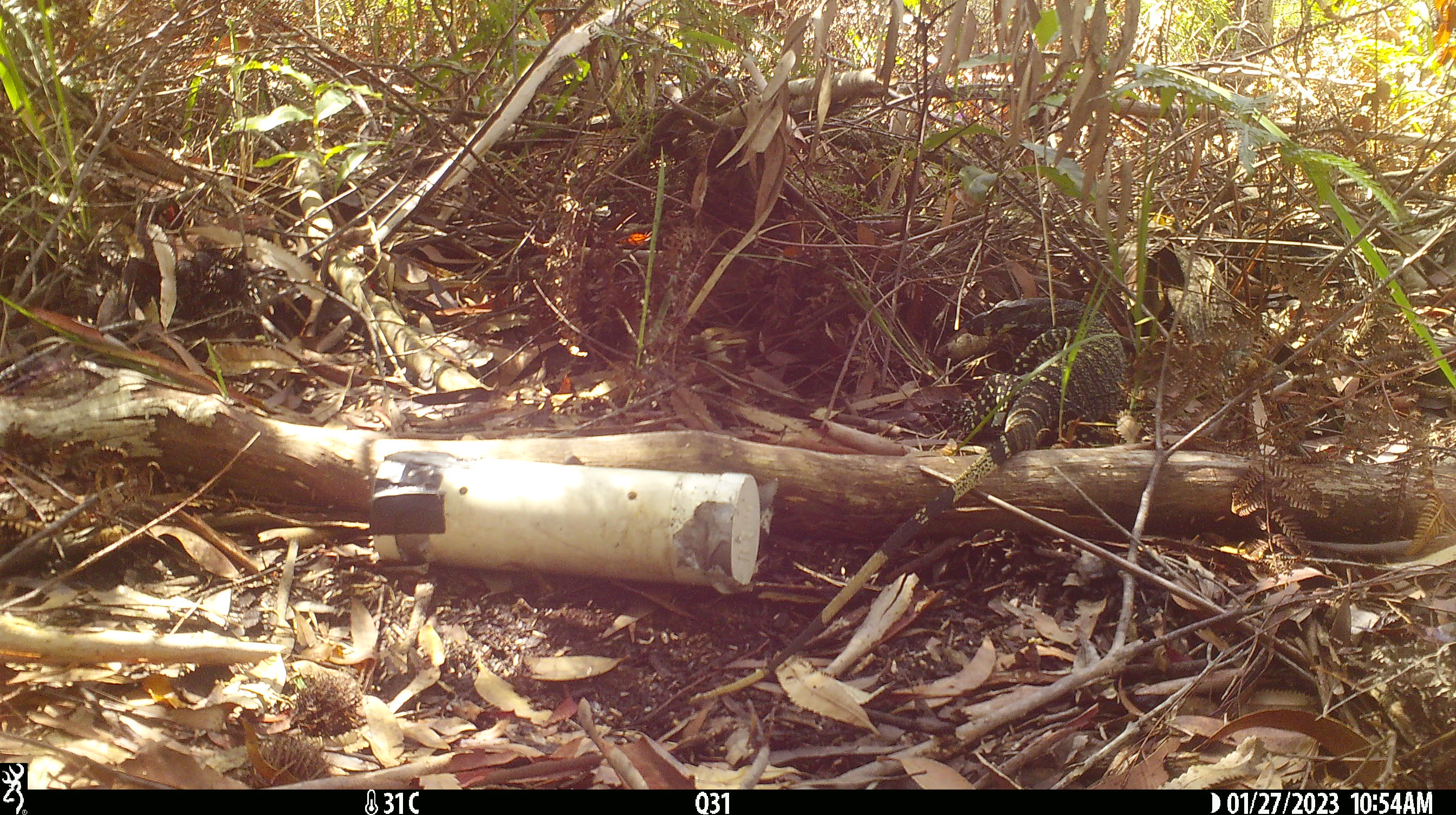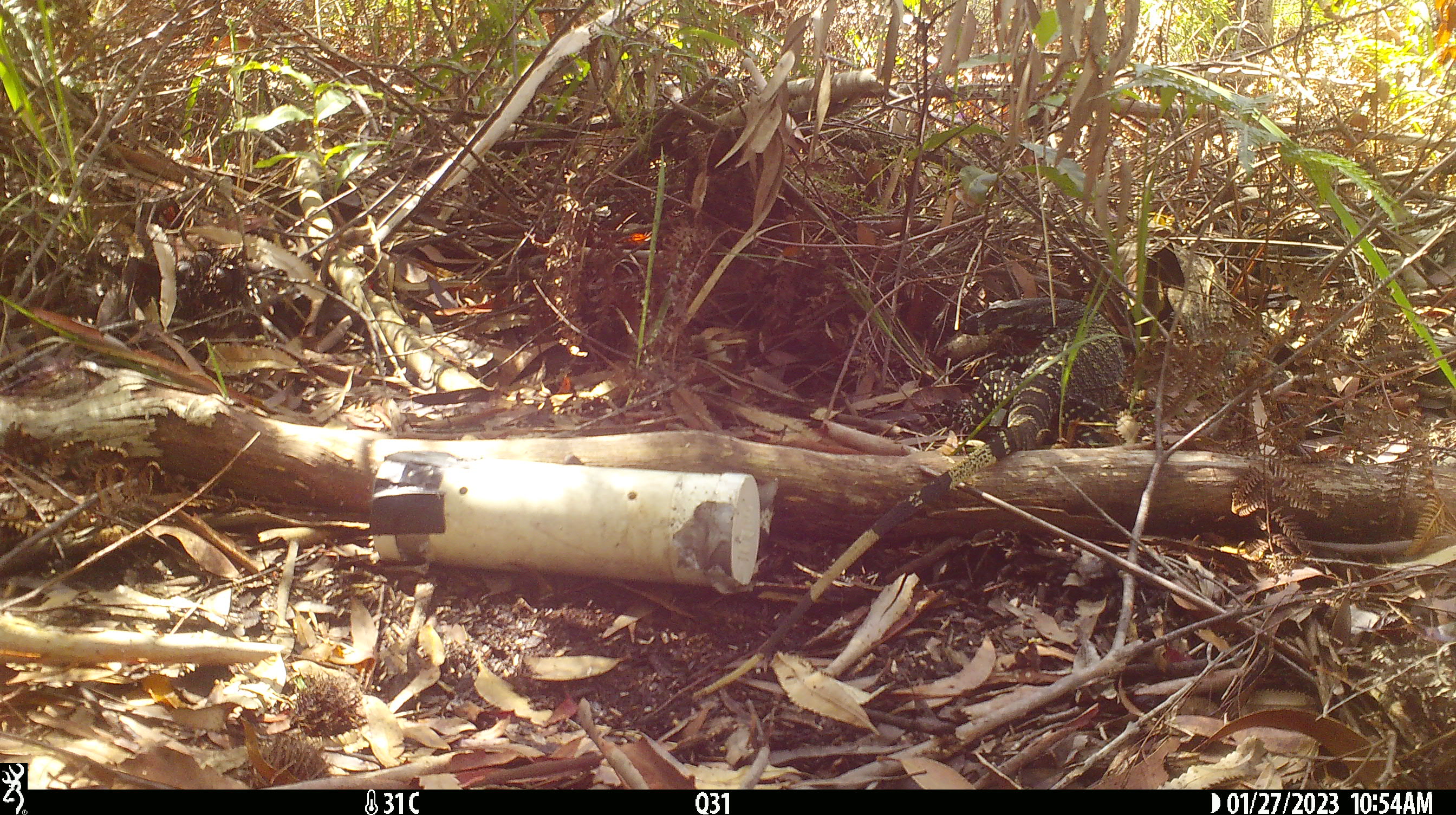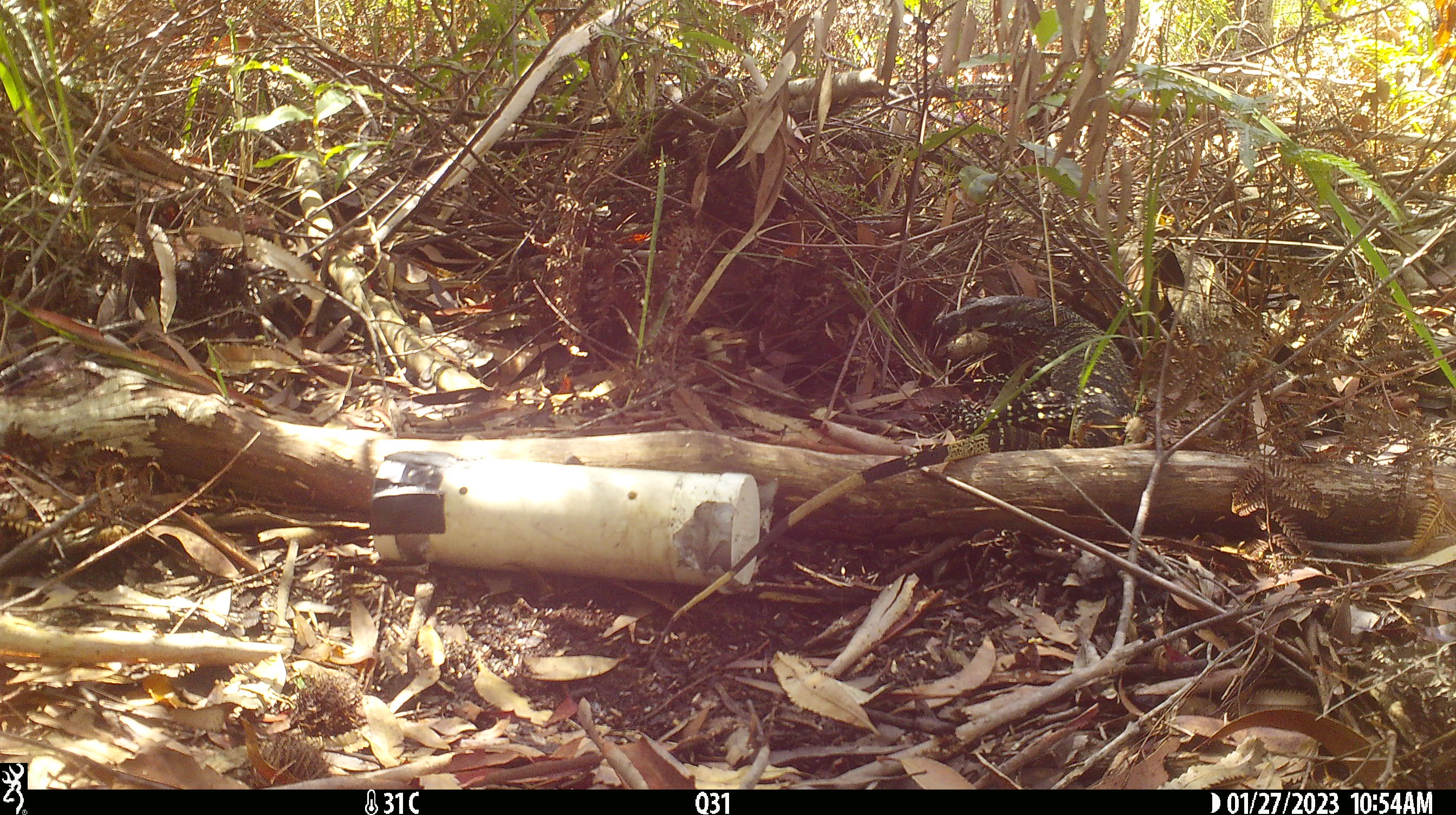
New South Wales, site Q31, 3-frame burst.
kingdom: Animalia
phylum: Chordata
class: Reptilia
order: Squamata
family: Varanidae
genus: Varanus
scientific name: Varanus varius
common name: lace monitor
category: goanna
Goanna (lace monitor) (Varanus varius).